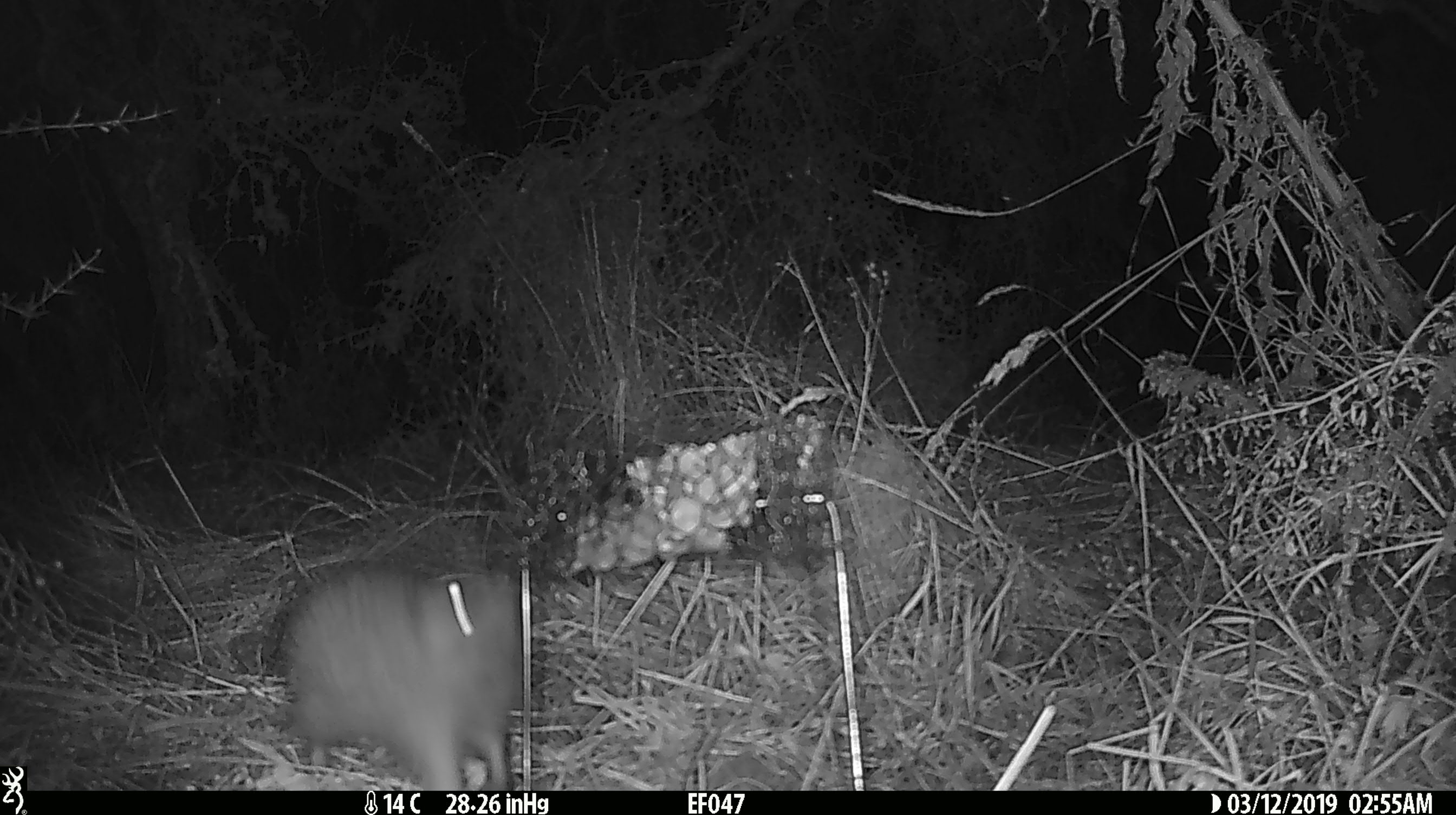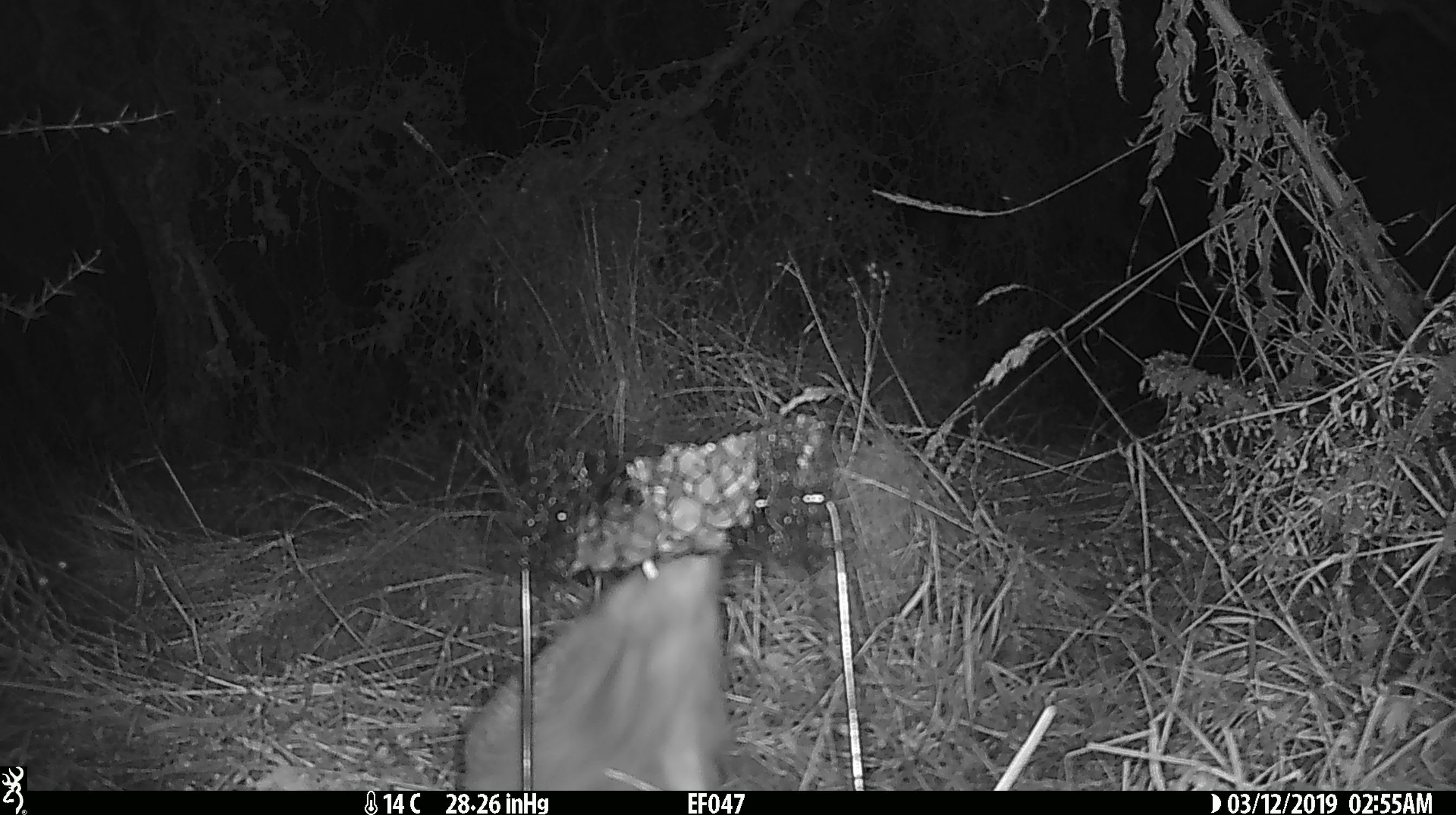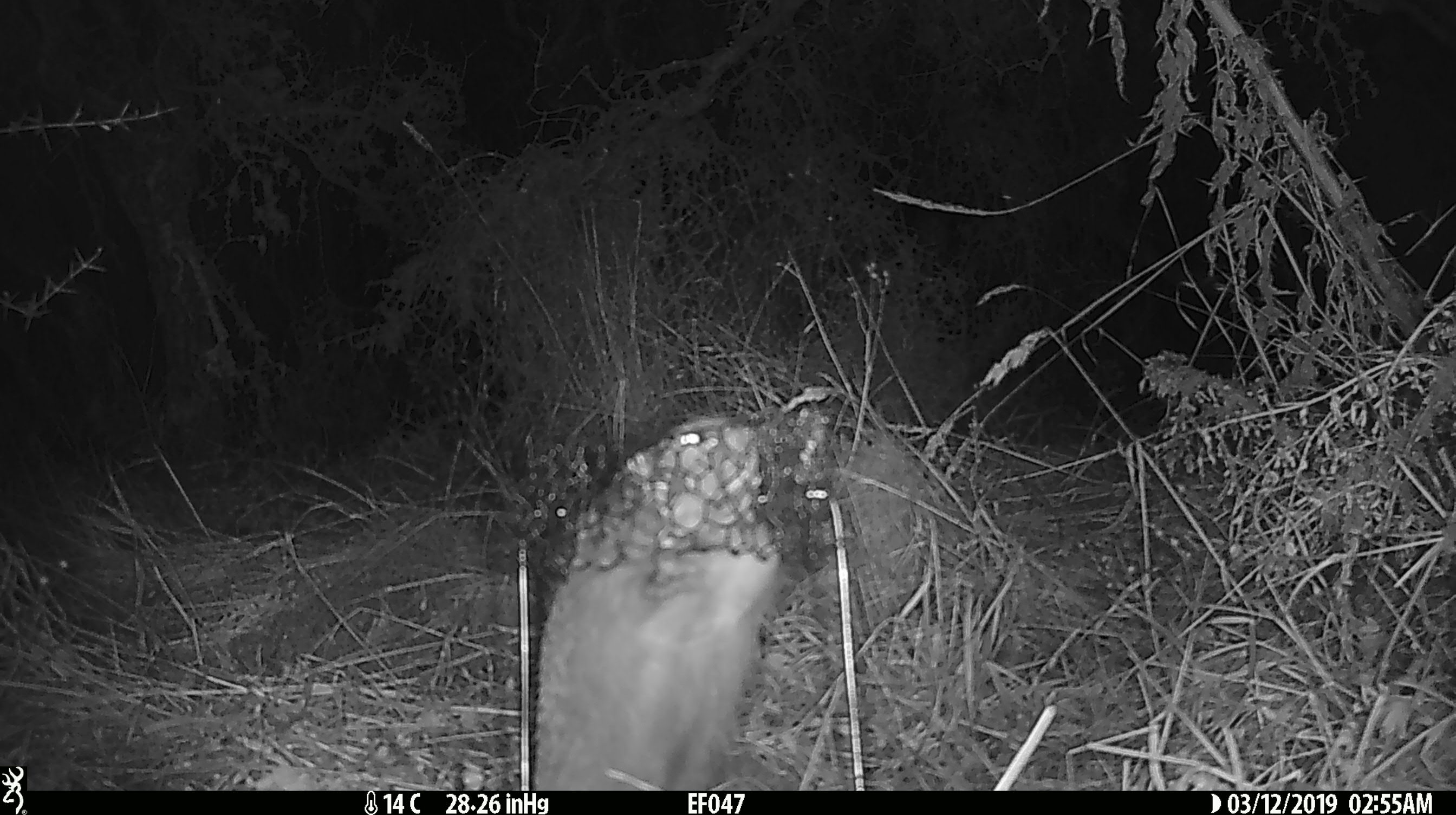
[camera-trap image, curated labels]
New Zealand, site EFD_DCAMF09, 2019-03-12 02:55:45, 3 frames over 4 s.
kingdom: Animalia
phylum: Chordata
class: Mammalia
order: Eulipotyphla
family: Erinaceidae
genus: Erinaceus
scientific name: Erinaceus europaeus europaeus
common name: european hedgehog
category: hedgehog